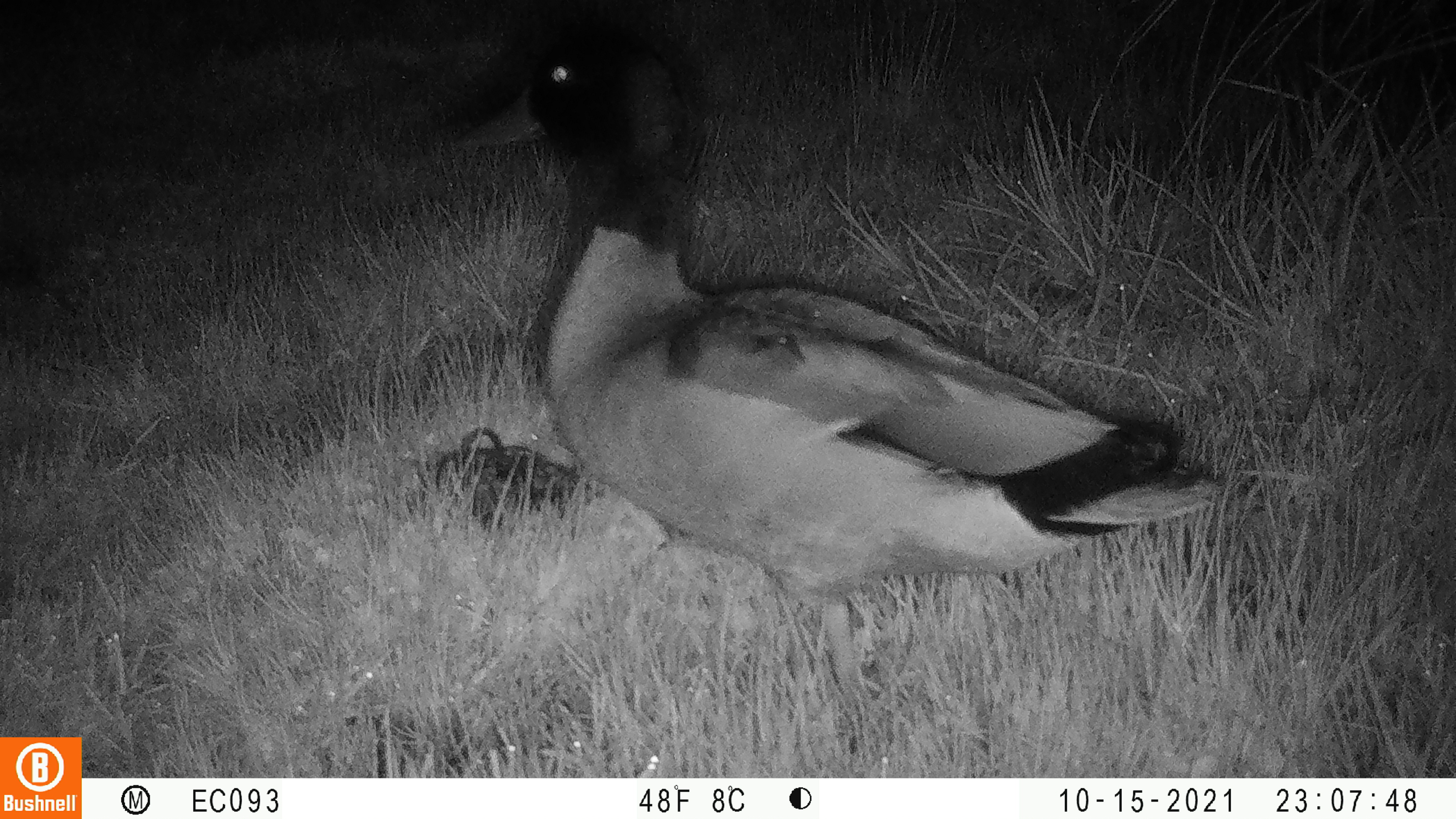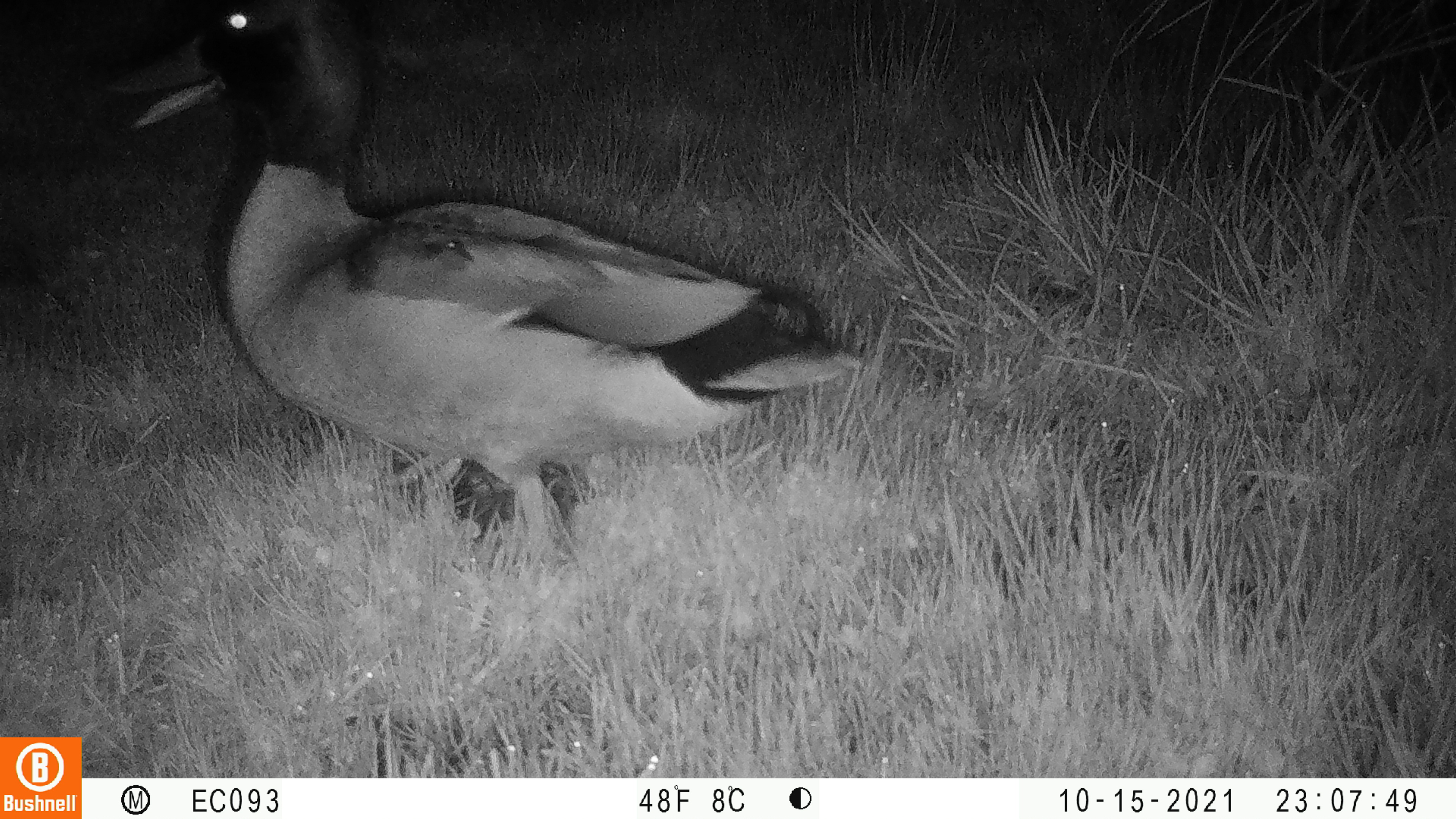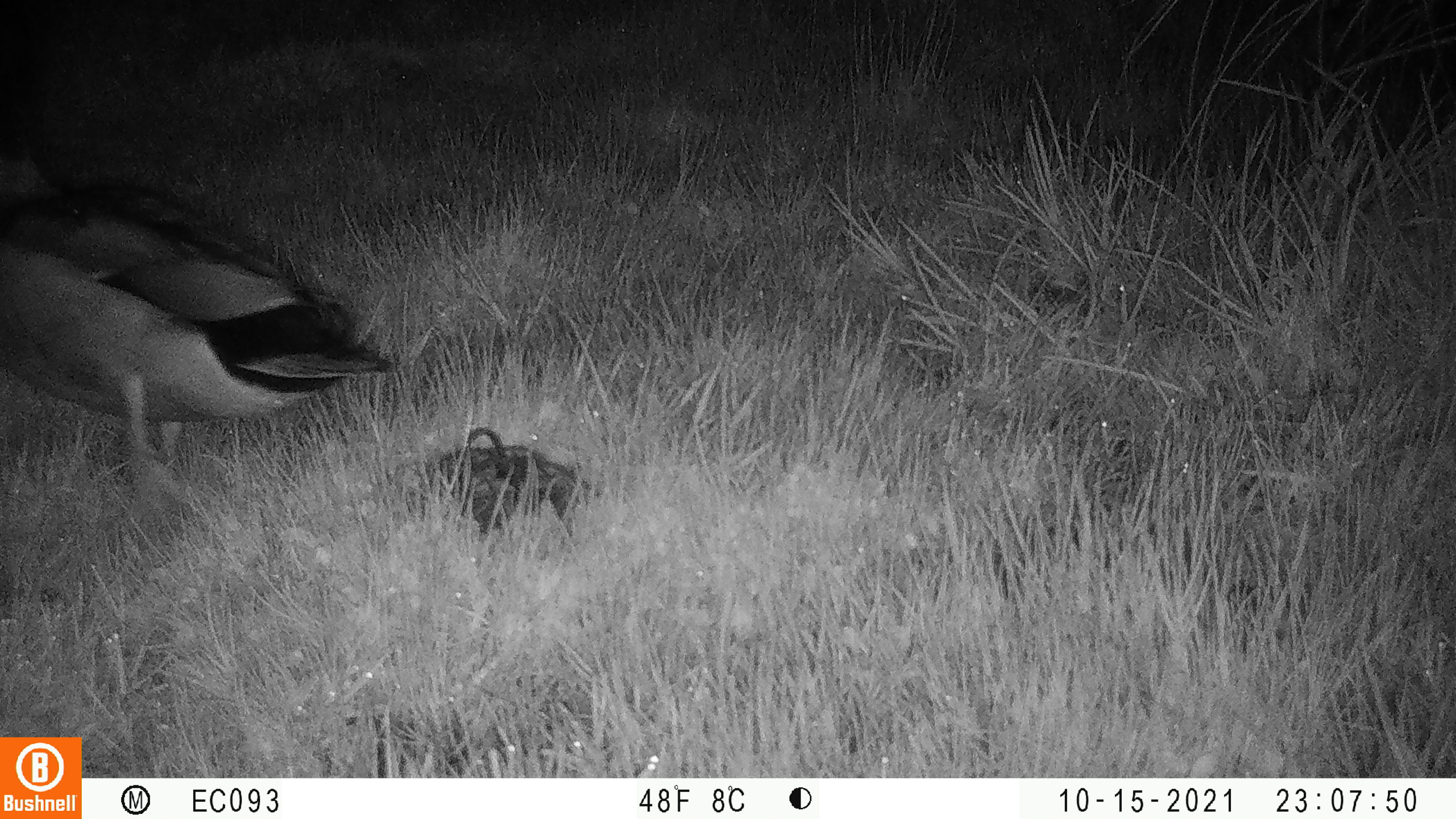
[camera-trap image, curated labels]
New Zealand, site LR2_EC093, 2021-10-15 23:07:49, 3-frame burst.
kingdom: Animalia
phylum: Chordata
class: Aves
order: Anseriformes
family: Anatidae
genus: Anas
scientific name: Anas platyrhynchos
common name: mallard